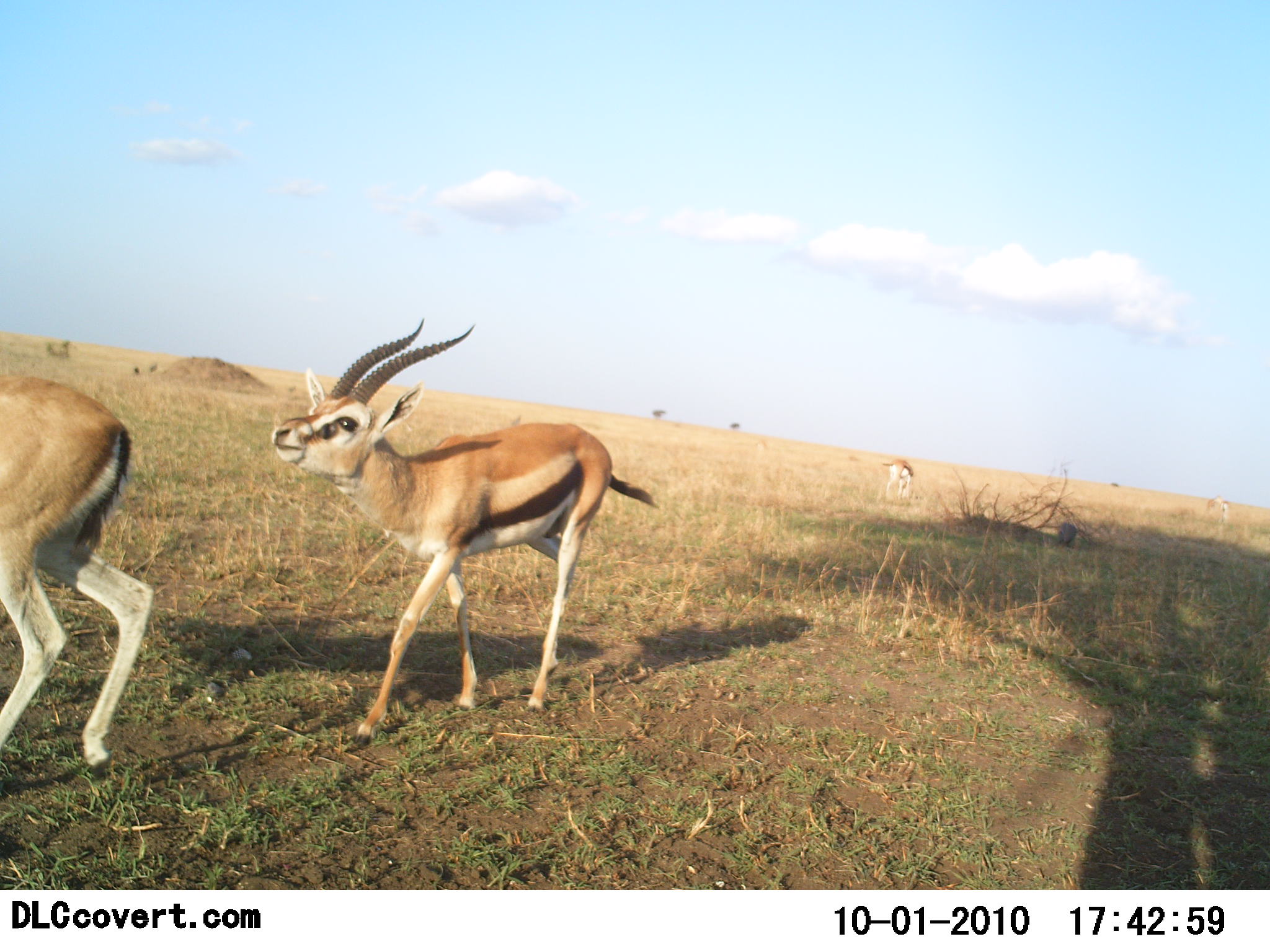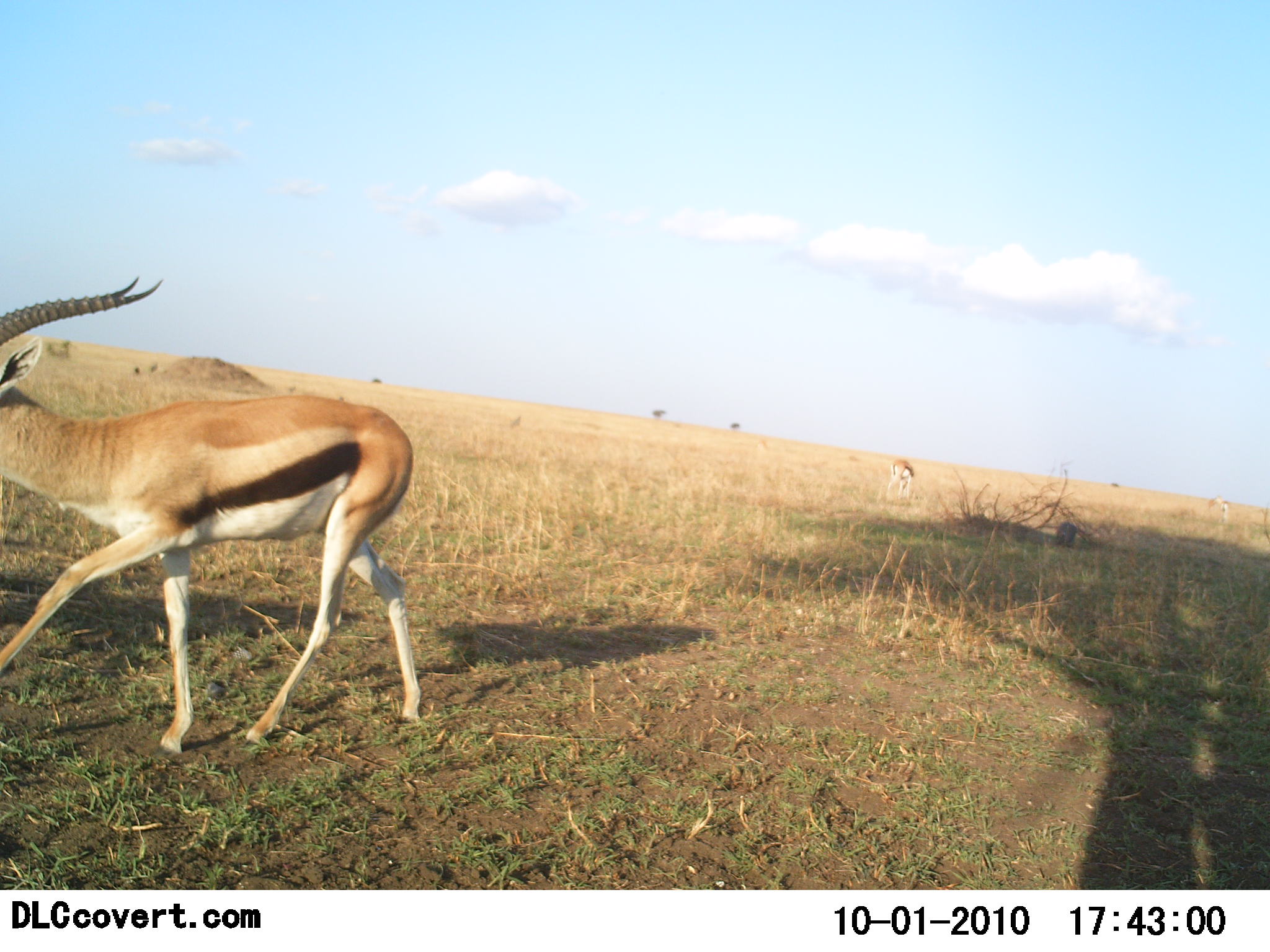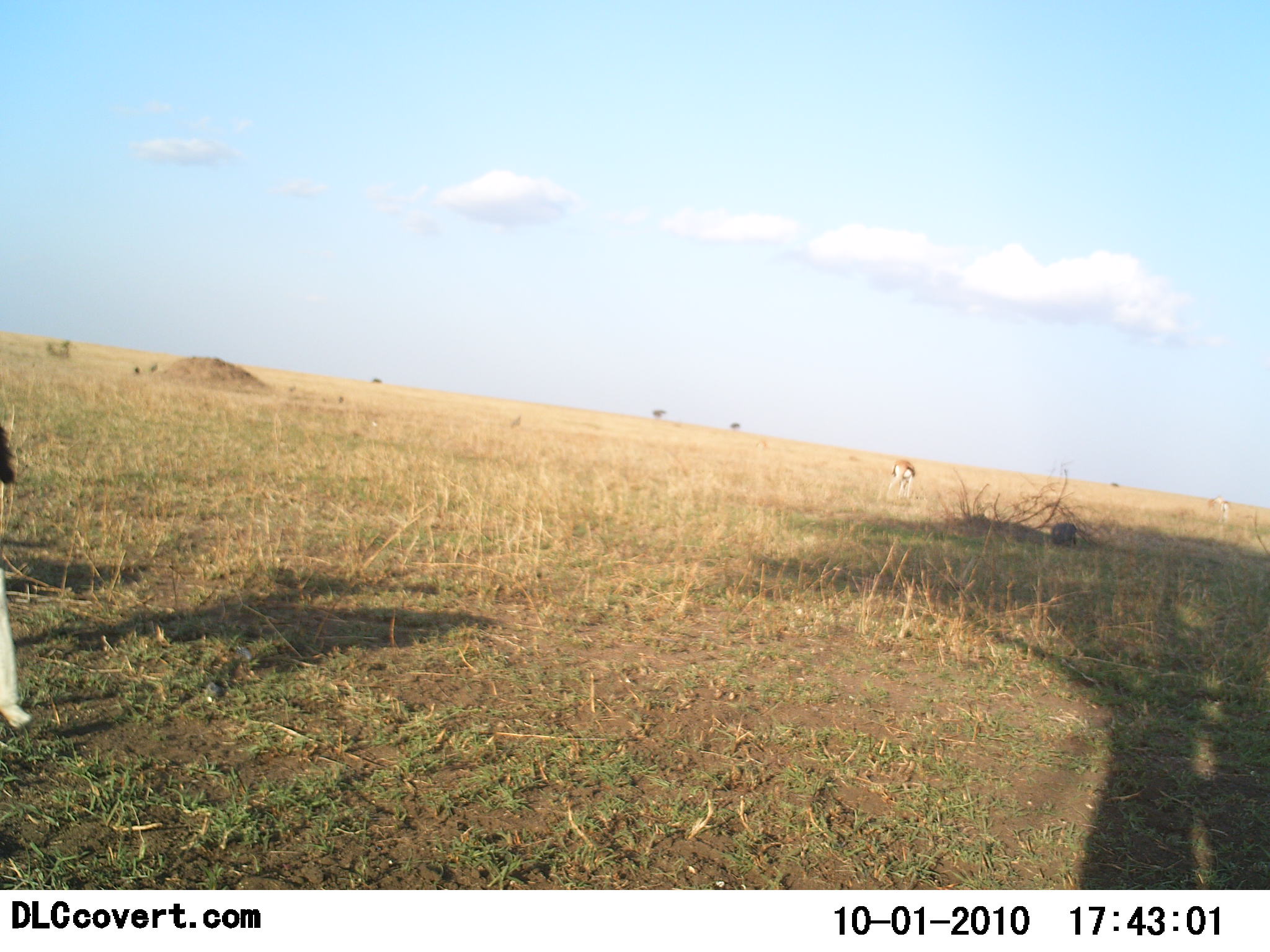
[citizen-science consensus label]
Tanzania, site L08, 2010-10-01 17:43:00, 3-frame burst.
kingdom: Animalia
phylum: Chordata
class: Mammalia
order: Artiodactyla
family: Bovidae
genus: Eudorcas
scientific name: Eudorcas thomsonii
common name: thomson's gazelle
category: gazellethomsons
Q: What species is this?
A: Gazellethomsons (thomson's gazelle) (Eudorcas thomsonii).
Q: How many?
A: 3.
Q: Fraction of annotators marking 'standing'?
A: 20%.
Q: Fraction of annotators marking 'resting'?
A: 0%.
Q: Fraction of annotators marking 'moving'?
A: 95%.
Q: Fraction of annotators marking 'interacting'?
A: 10%.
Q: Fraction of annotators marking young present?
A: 0%.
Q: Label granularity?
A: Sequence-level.